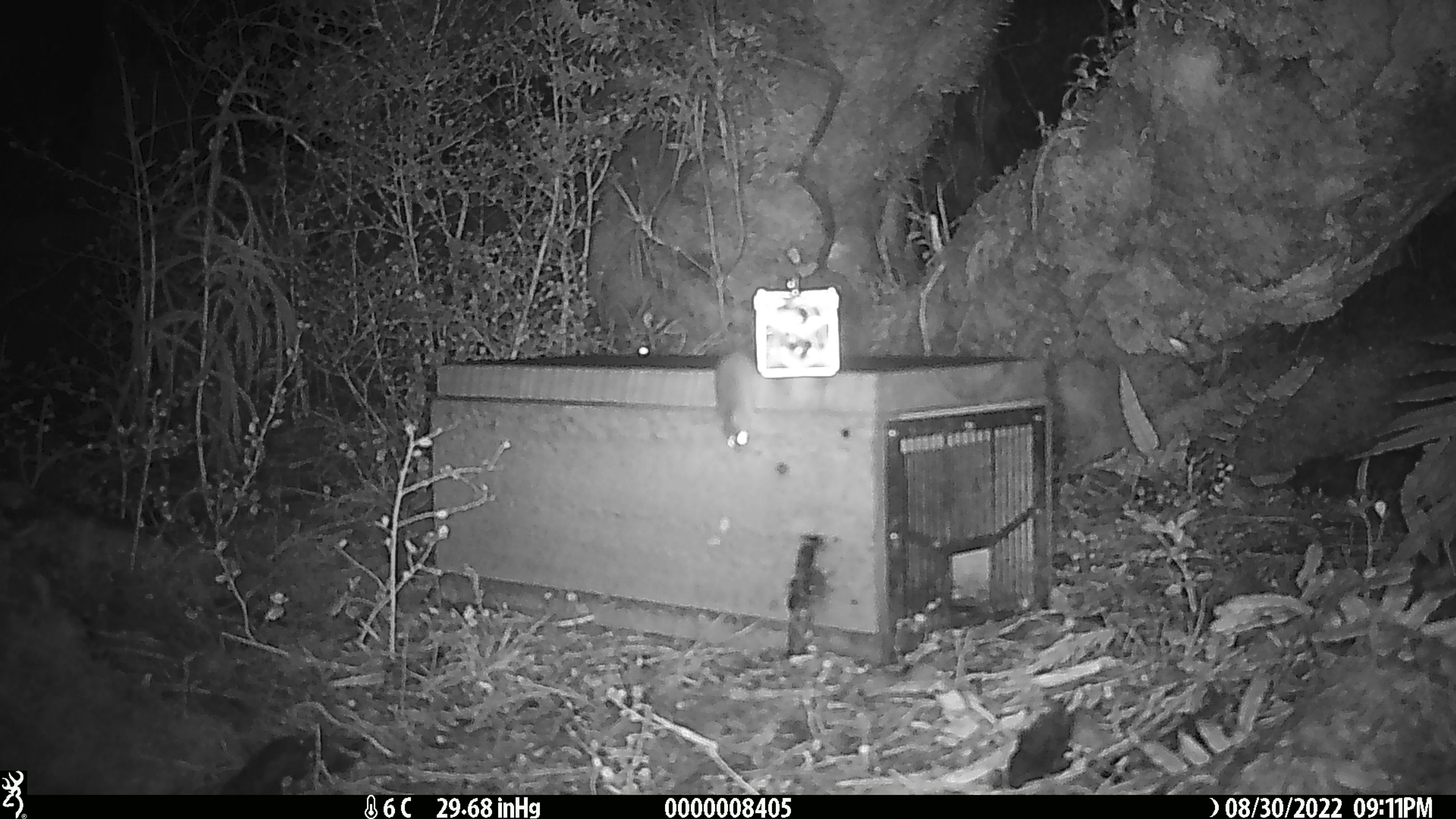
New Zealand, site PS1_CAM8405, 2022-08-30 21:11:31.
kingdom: Animalia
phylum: Chordata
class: Mammalia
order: Rodentia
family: Muridae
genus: Mus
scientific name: Mus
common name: mouse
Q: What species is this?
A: Mouse (Mus).